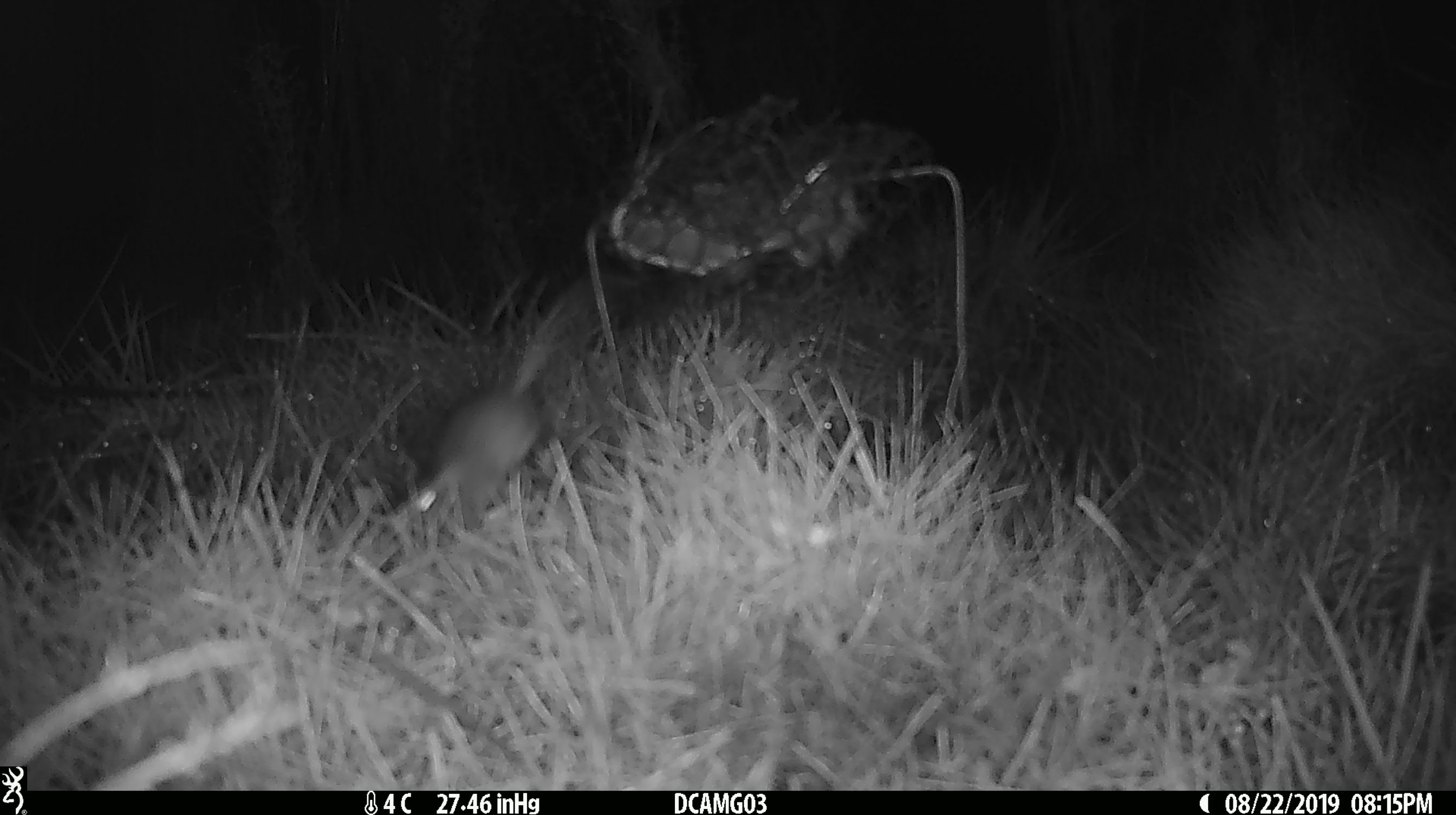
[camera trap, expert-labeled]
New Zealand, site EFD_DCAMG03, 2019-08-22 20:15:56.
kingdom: Animalia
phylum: Chordata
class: Mammalia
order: Rodentia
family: Muridae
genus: Mus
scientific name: Mus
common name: mouse